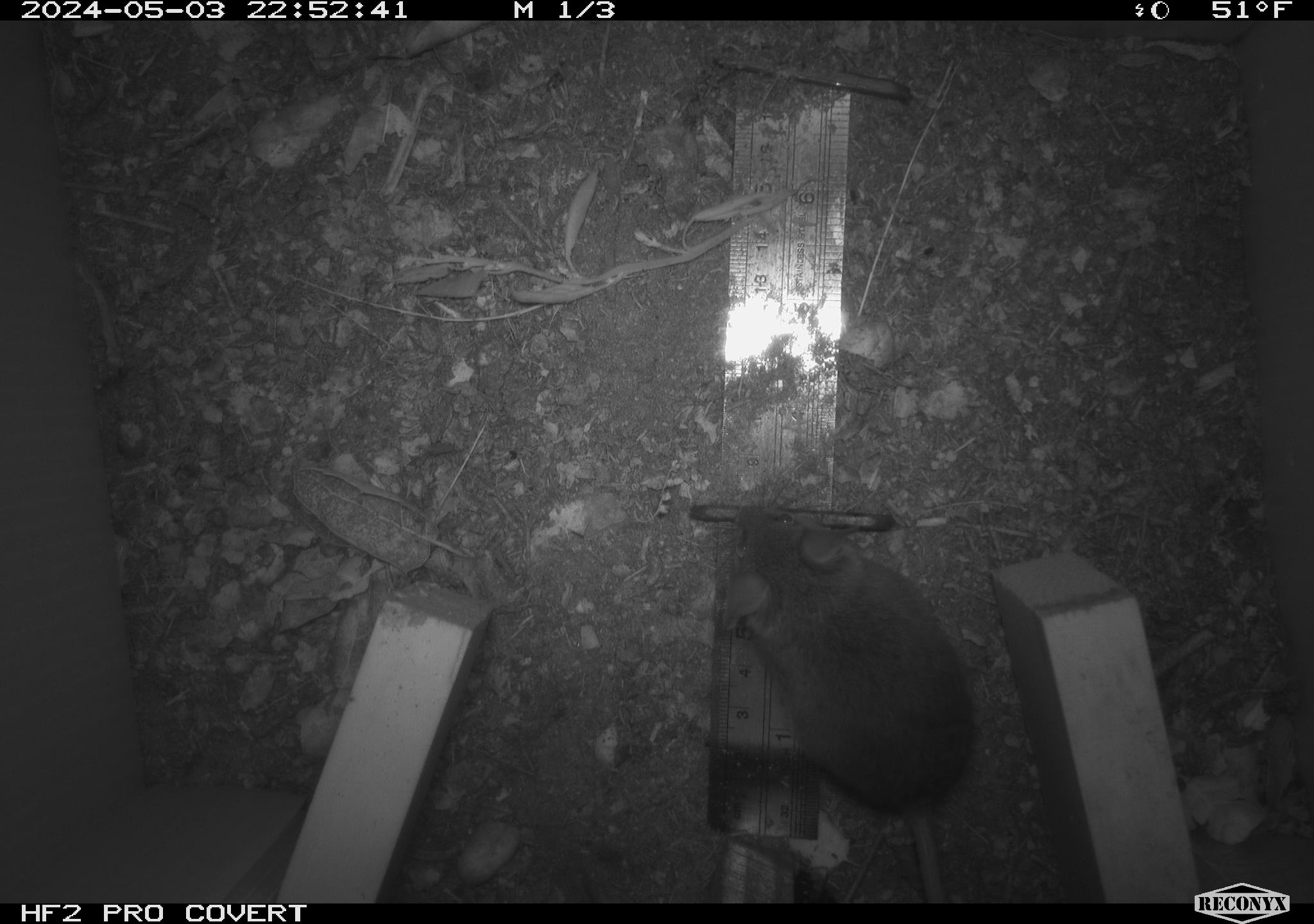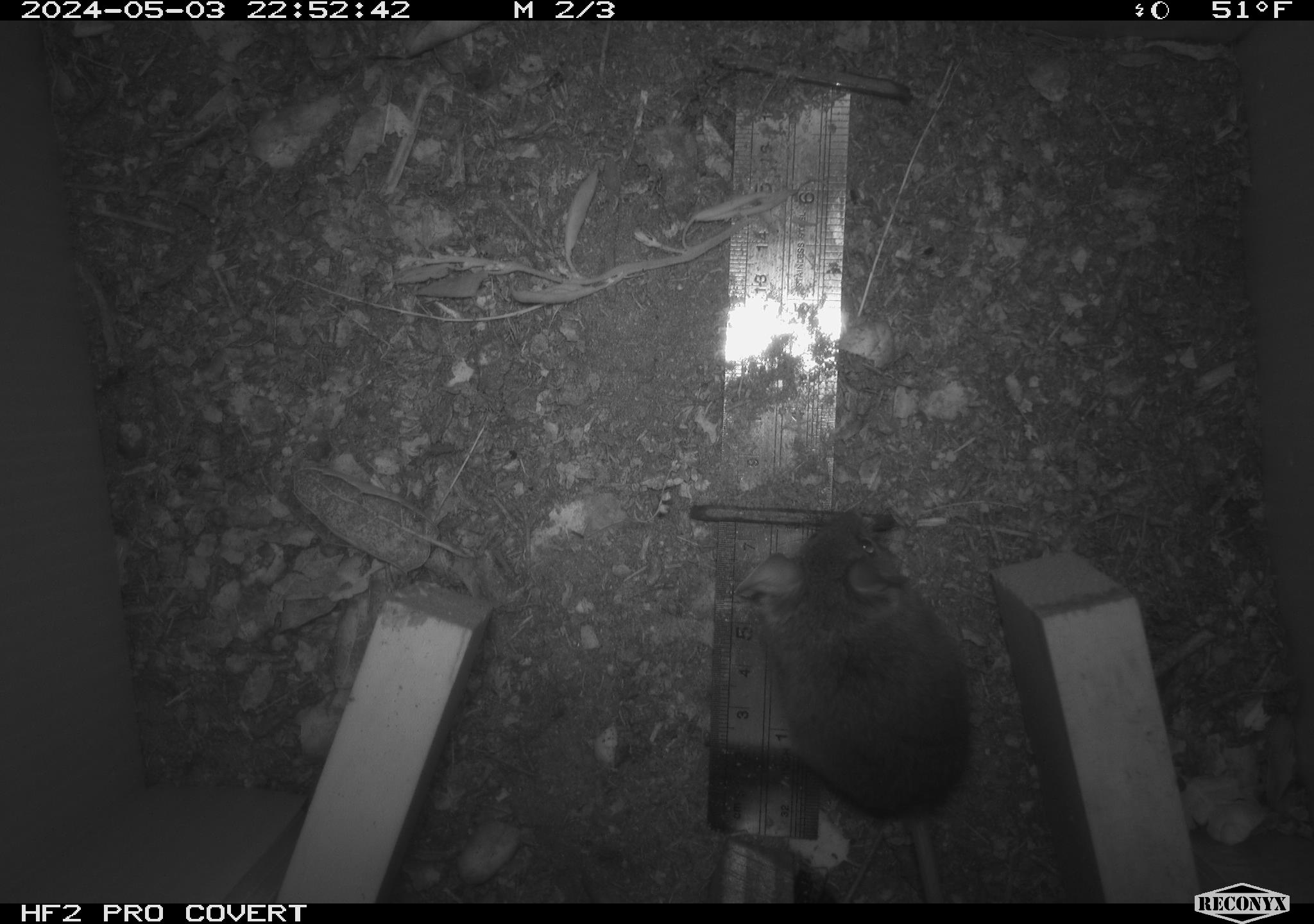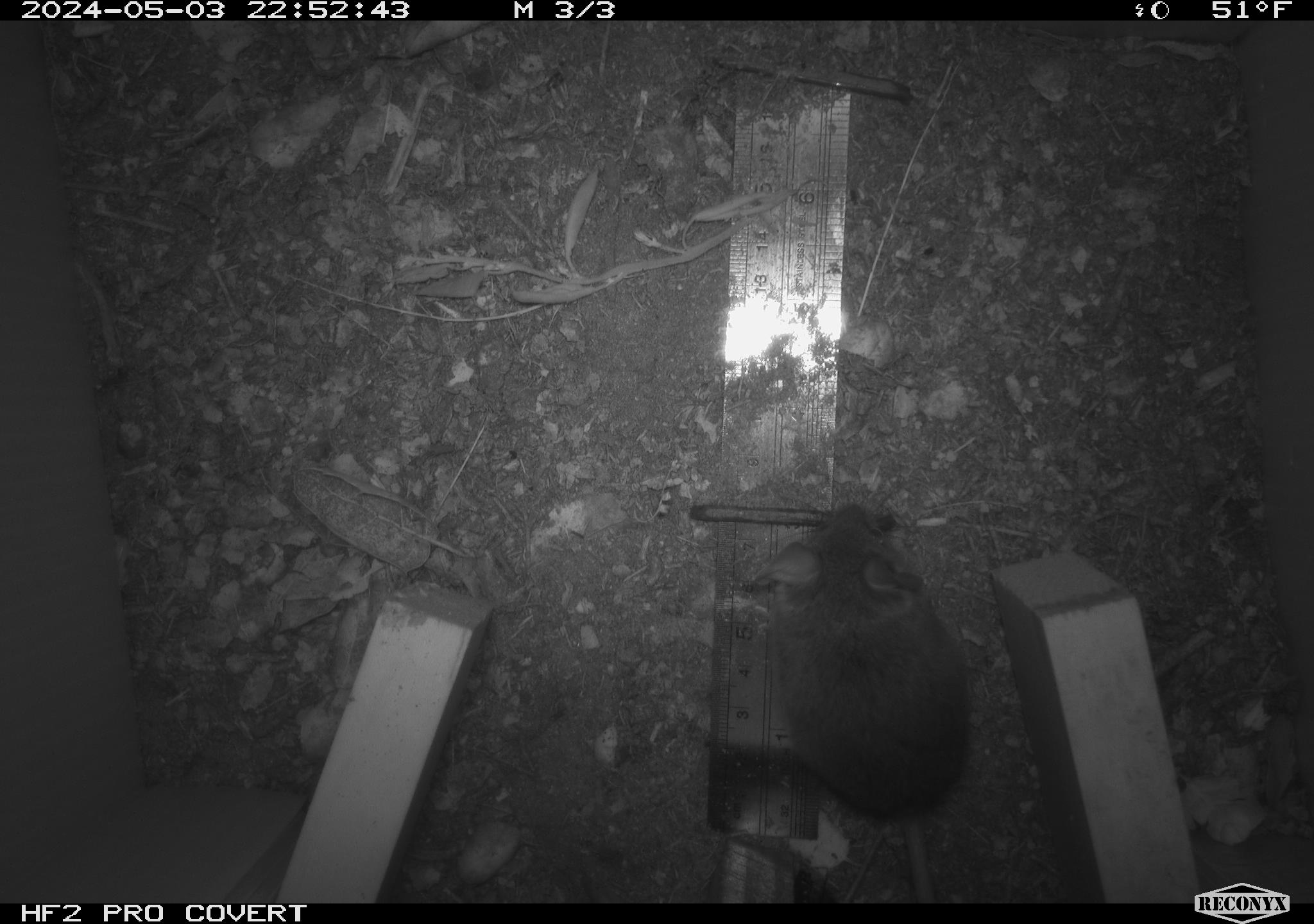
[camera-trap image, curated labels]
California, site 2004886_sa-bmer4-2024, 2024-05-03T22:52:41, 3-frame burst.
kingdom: Animalia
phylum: Chordata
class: Mammalia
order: Rodentia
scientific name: Rodentia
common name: mouse species